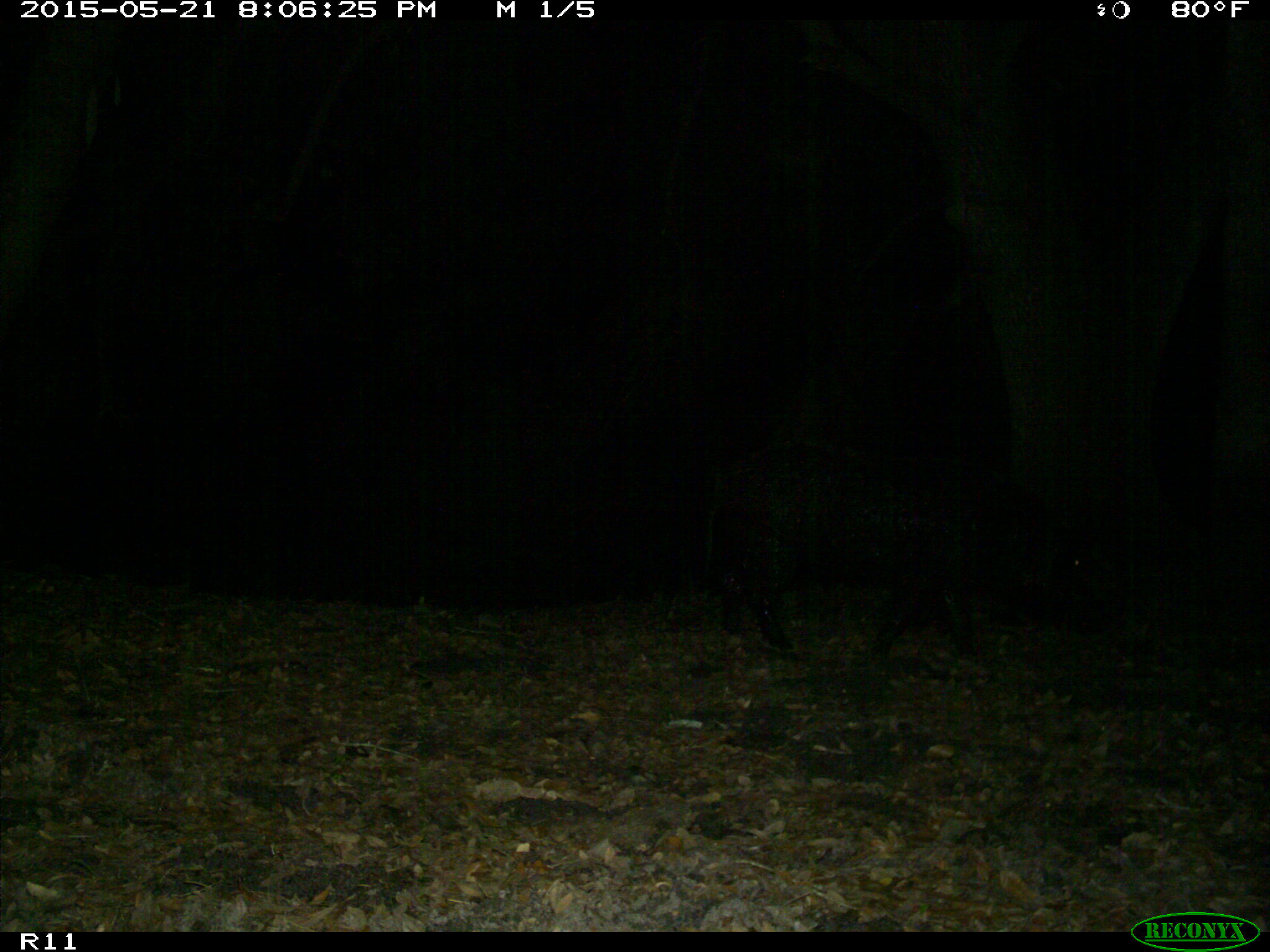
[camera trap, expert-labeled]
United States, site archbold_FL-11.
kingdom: Animalia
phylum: Chordata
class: Mammalia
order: Artiodactyla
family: Suidae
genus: Sus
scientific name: Sus scrofa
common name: wild boar